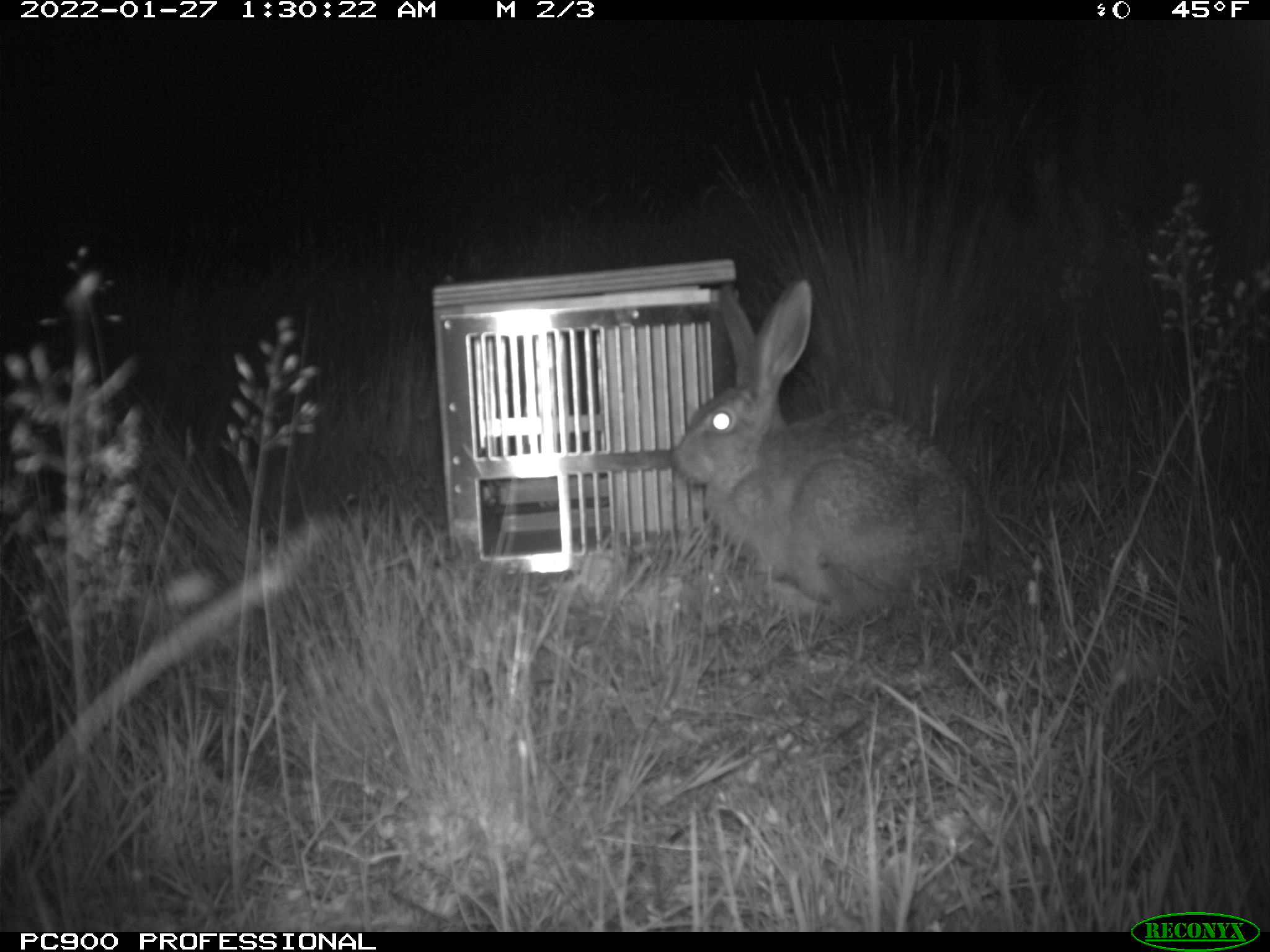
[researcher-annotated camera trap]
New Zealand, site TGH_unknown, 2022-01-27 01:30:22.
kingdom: Animalia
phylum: Chordata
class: Mammalia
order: Lagomorpha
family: Leporidae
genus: Lepus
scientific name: Lepus europaeus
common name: brown hare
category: hare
Hare (brown hare) (Lepus europaeus).